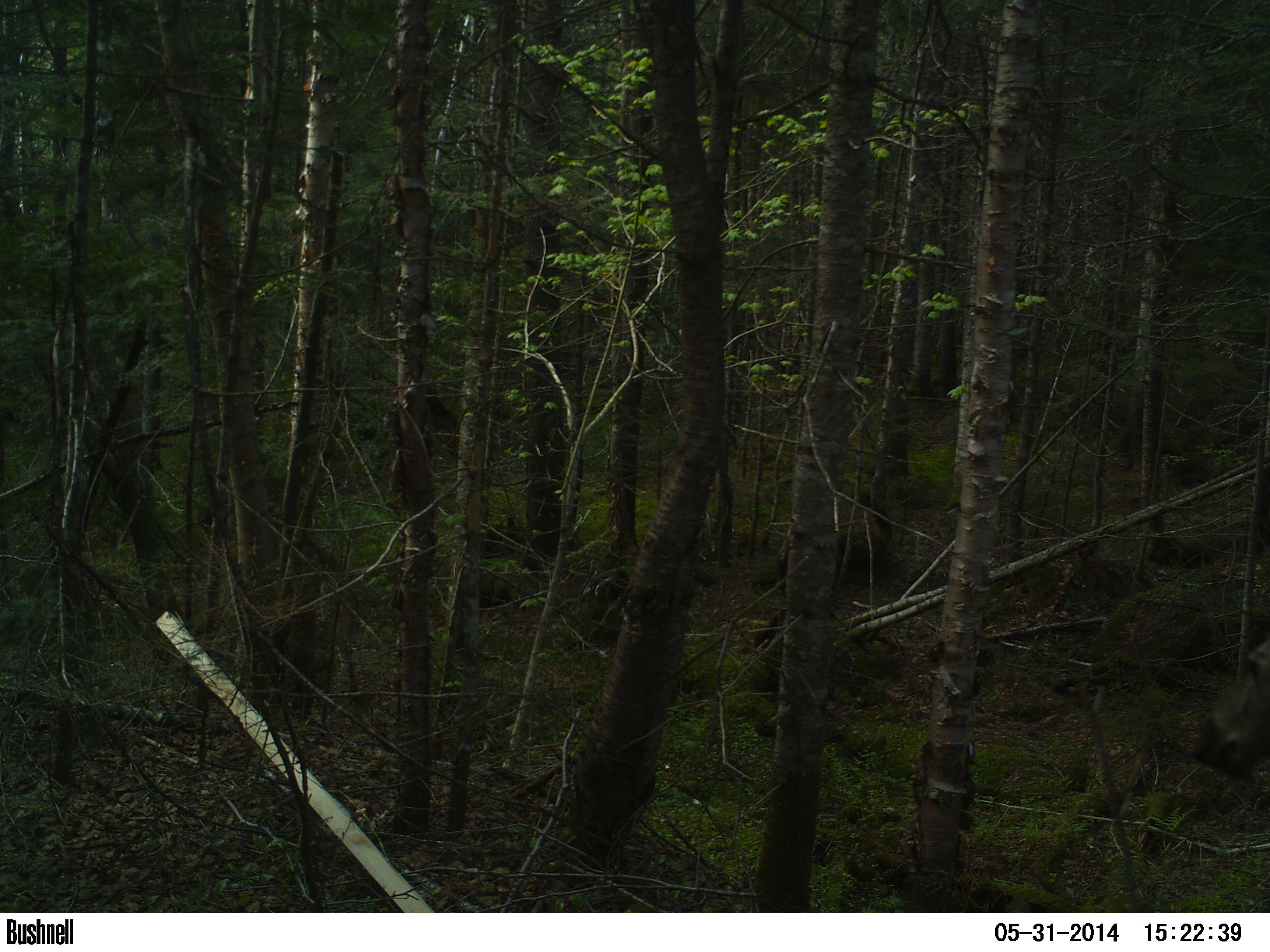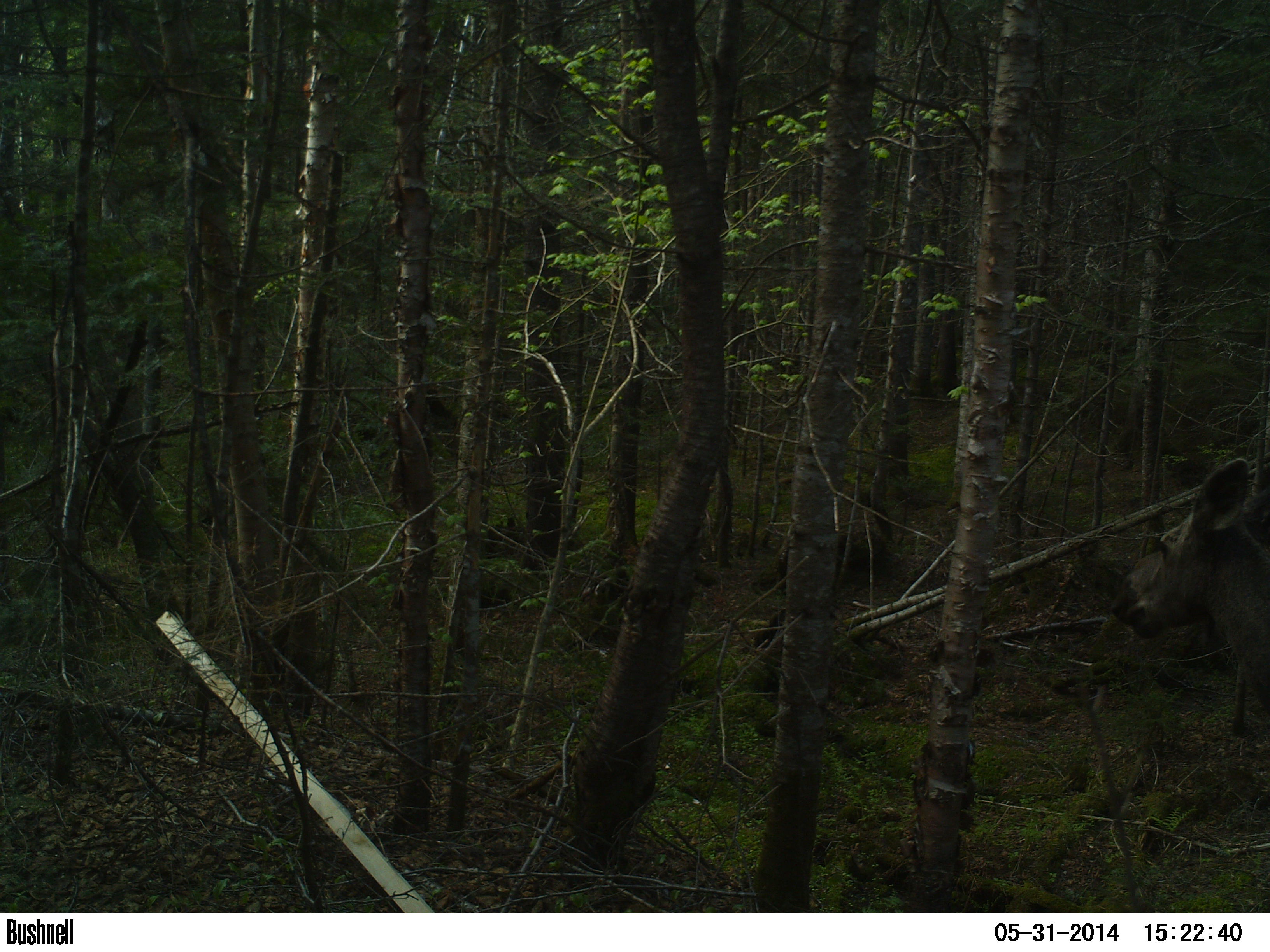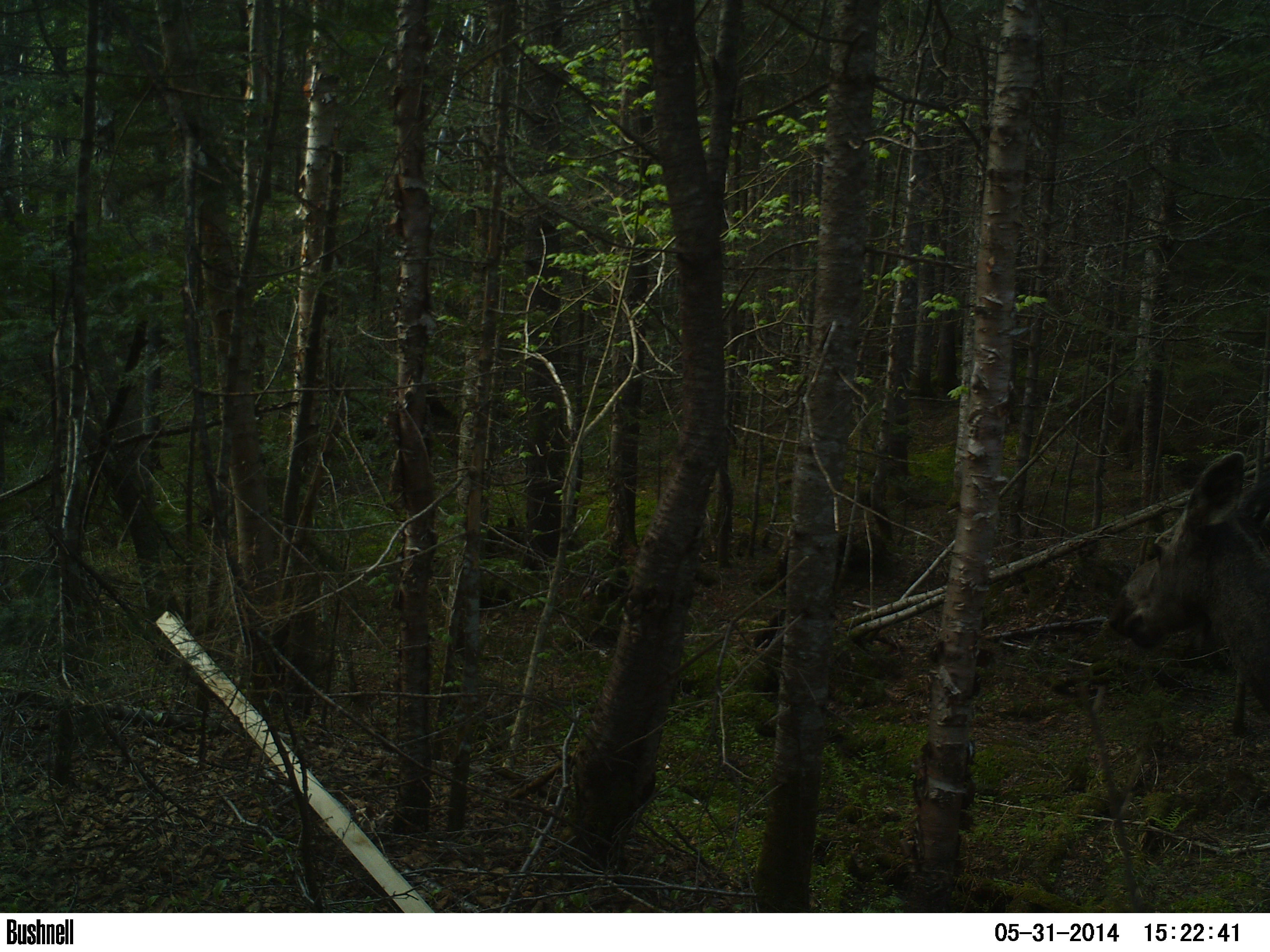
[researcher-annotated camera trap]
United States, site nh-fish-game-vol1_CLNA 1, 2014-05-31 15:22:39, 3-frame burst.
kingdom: Animalia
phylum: Chordata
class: Mammalia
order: Artiodactyla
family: Cervidae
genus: Alces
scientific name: Alces alces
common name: moose